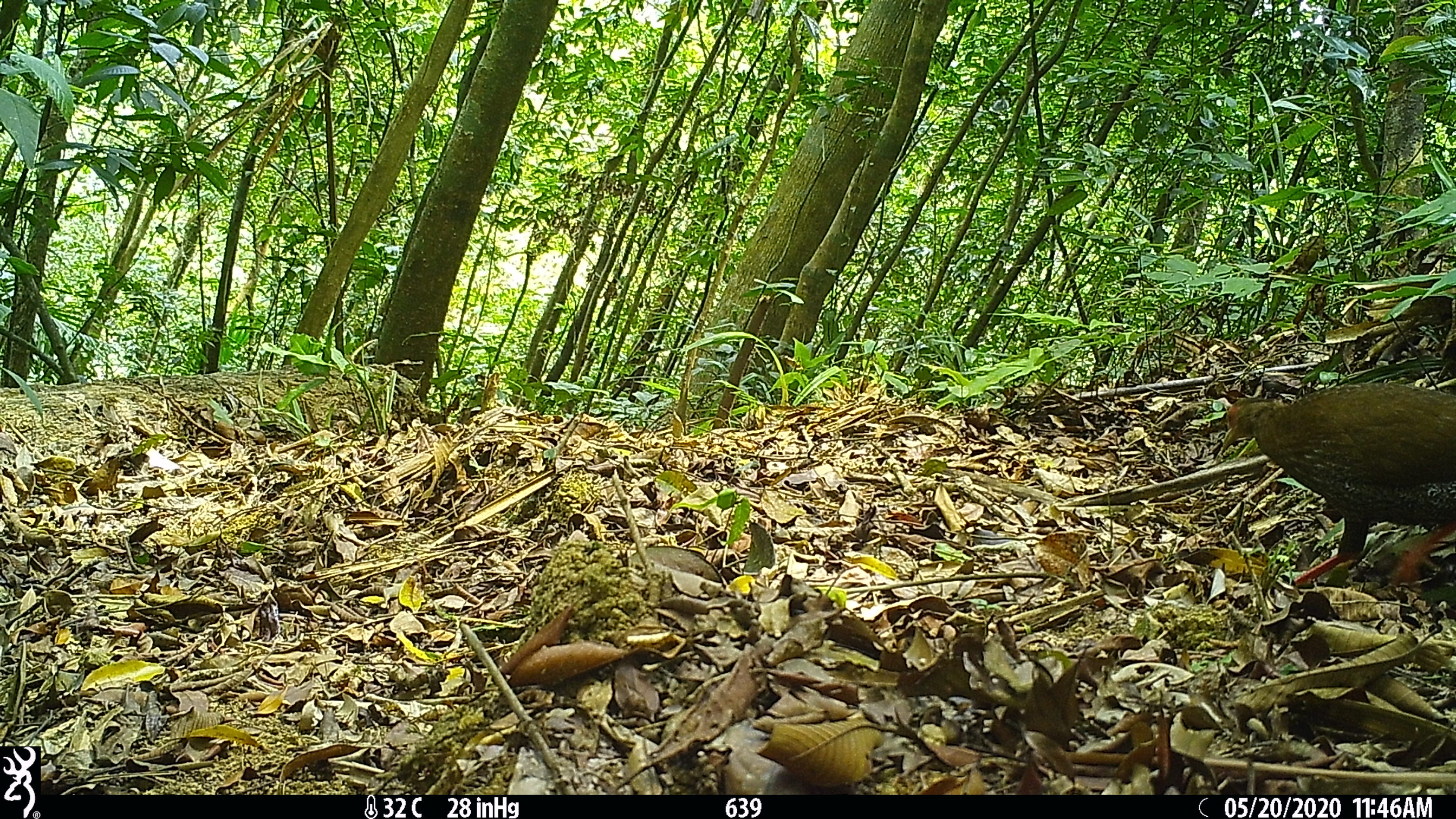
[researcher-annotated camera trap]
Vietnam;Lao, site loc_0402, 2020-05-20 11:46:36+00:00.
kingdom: Animalia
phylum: Chordata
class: Aves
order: Galliformes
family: Phasianidae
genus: Lophura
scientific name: Lophura nycthemera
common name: silver pheasant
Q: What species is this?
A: Silver pheasant (Lophura nycthemera).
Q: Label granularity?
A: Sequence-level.